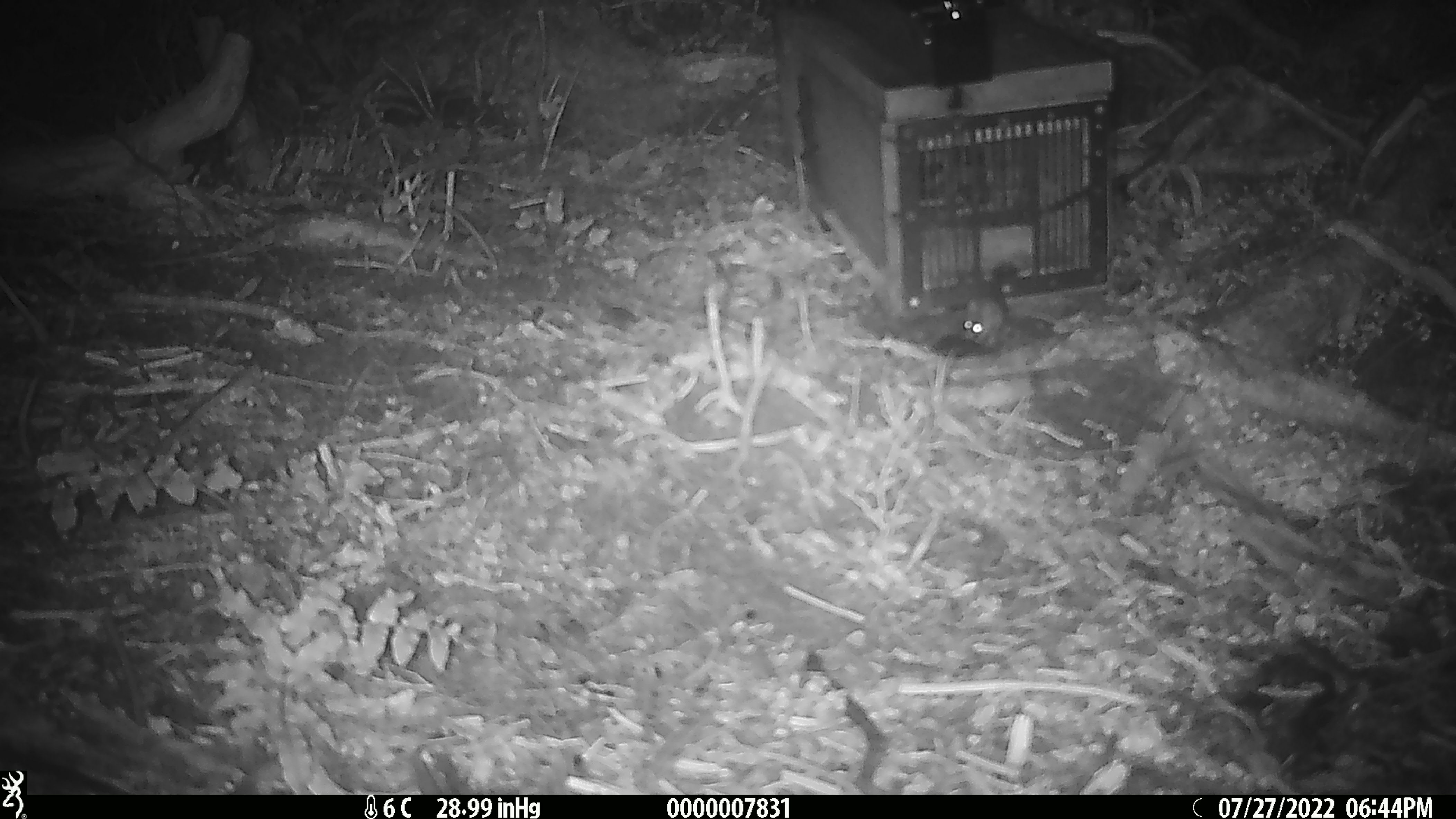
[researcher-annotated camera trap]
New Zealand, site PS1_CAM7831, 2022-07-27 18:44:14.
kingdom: Animalia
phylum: Chordata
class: Mammalia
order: Rodentia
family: Muridae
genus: Mus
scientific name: Mus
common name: mouse